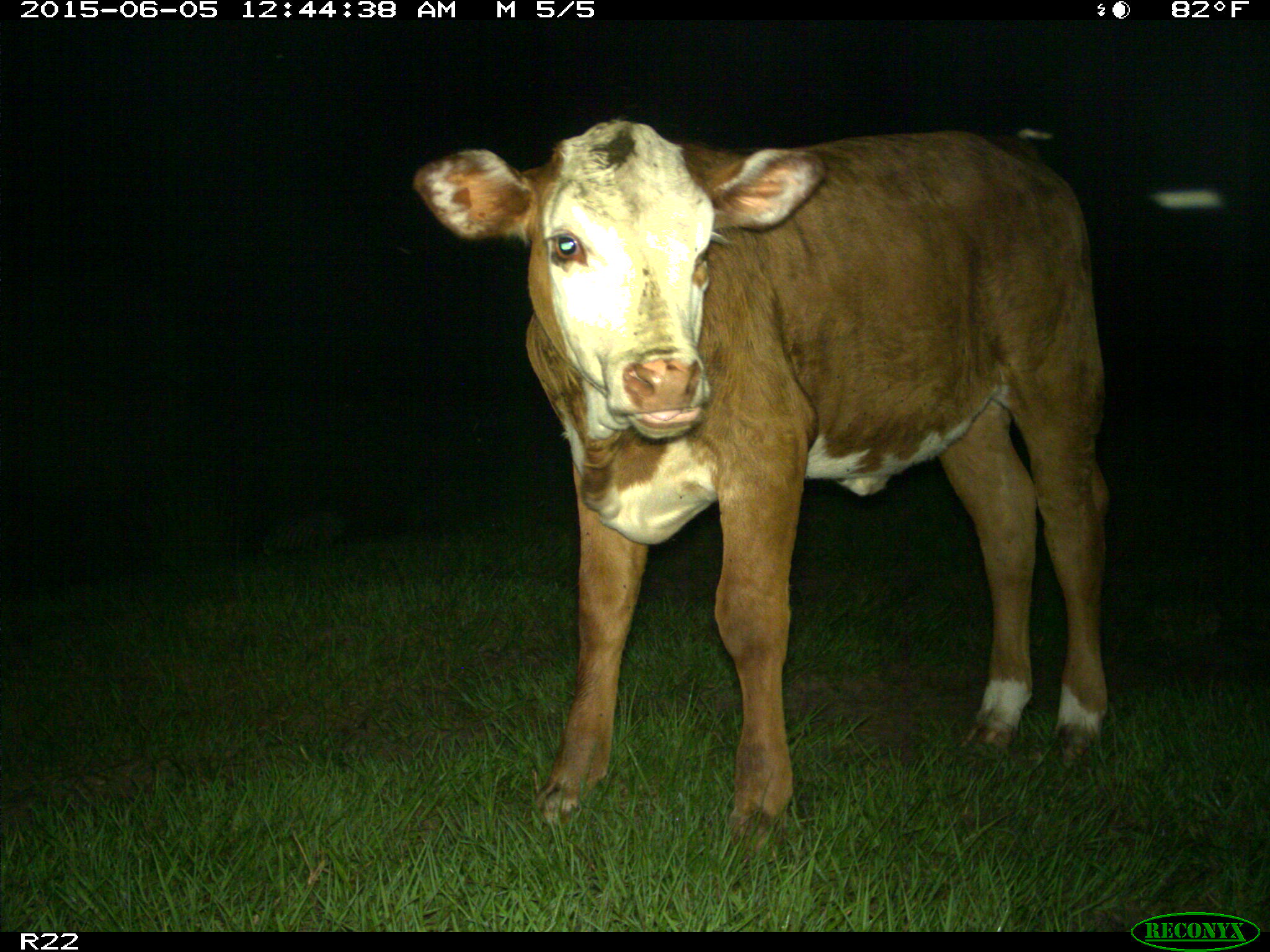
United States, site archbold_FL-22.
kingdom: Animalia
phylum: Chordata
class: Mammalia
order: Artiodactyla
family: Bovidae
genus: Bos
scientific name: Bos taurus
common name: domestic cow